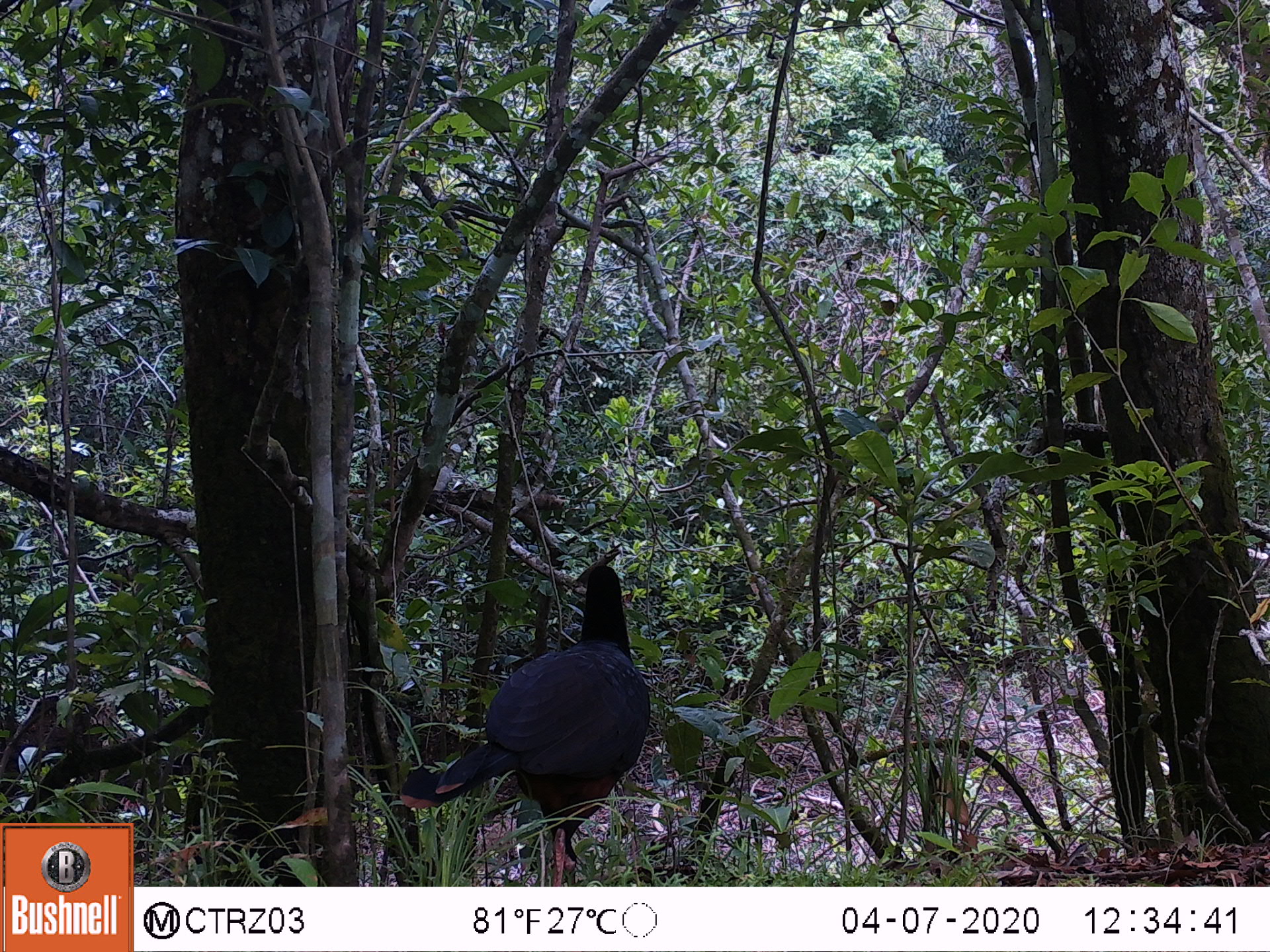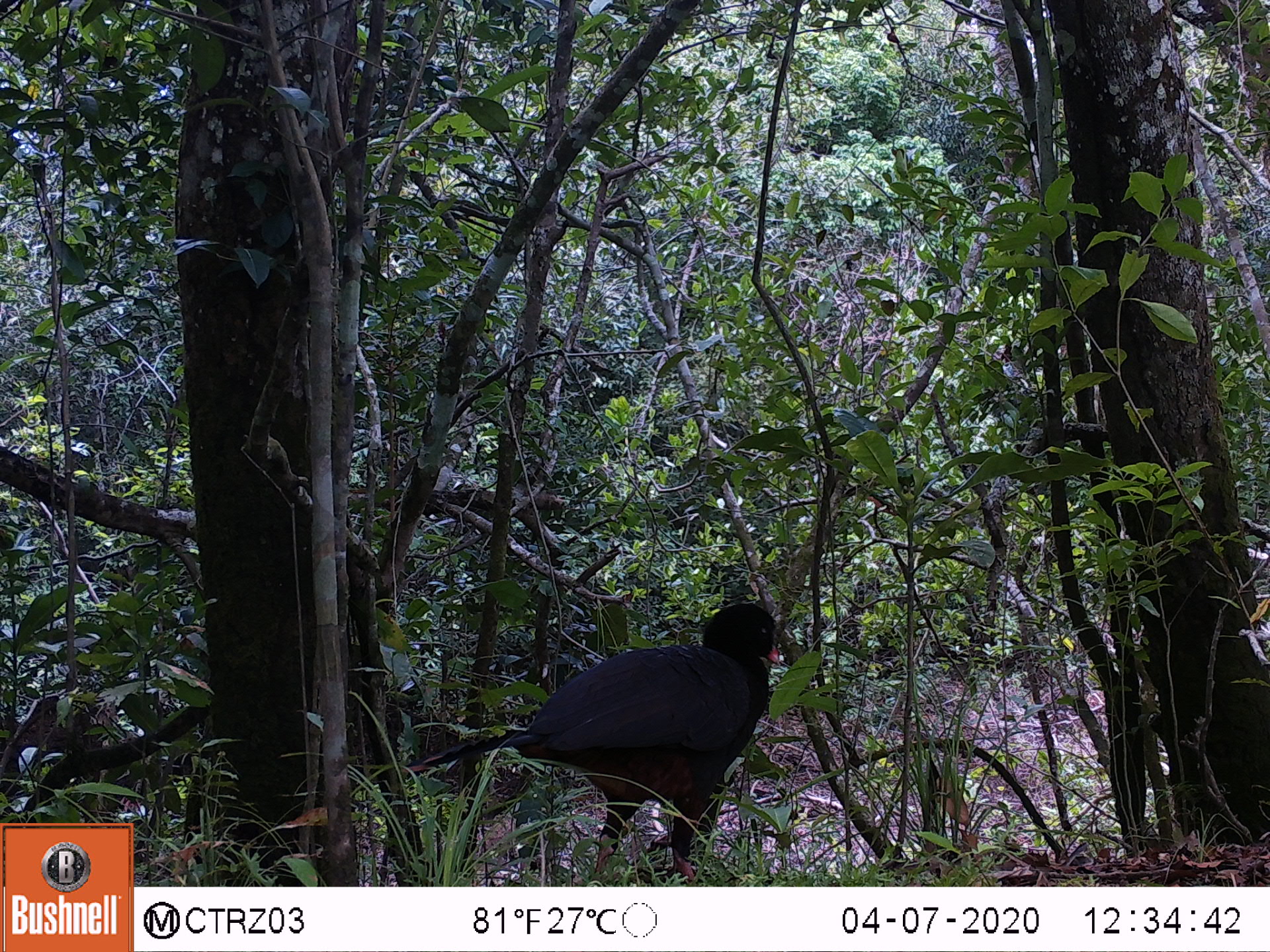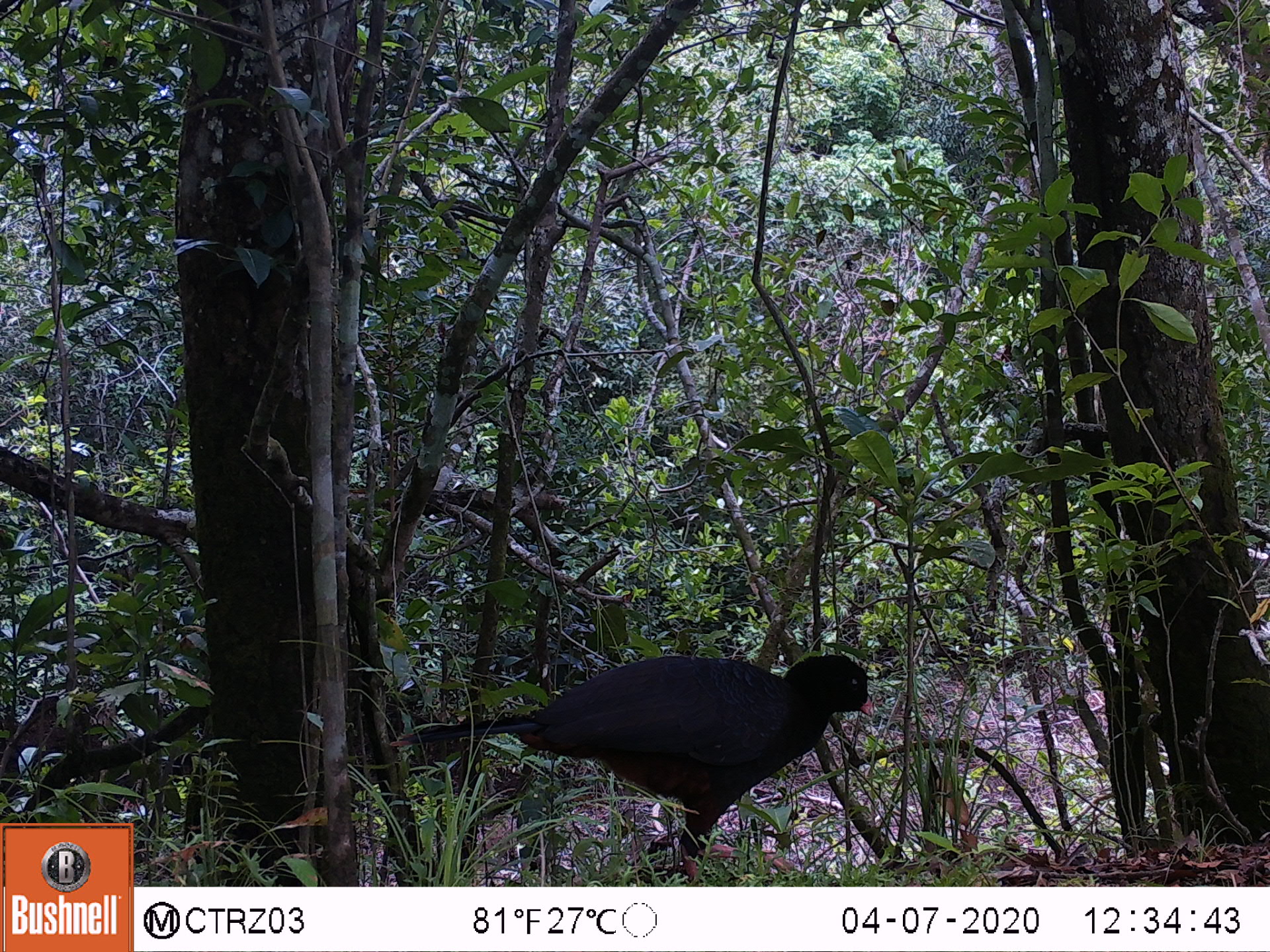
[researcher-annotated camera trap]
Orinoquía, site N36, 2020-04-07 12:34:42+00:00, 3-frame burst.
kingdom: Animalia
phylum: Chordata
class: Aves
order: Galliformes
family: Cracidae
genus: Mitu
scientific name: Mitu salvini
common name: salvin's currasow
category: salvins curassow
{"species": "salvins curassow (salvin's currasow) (Mitu salvini)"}